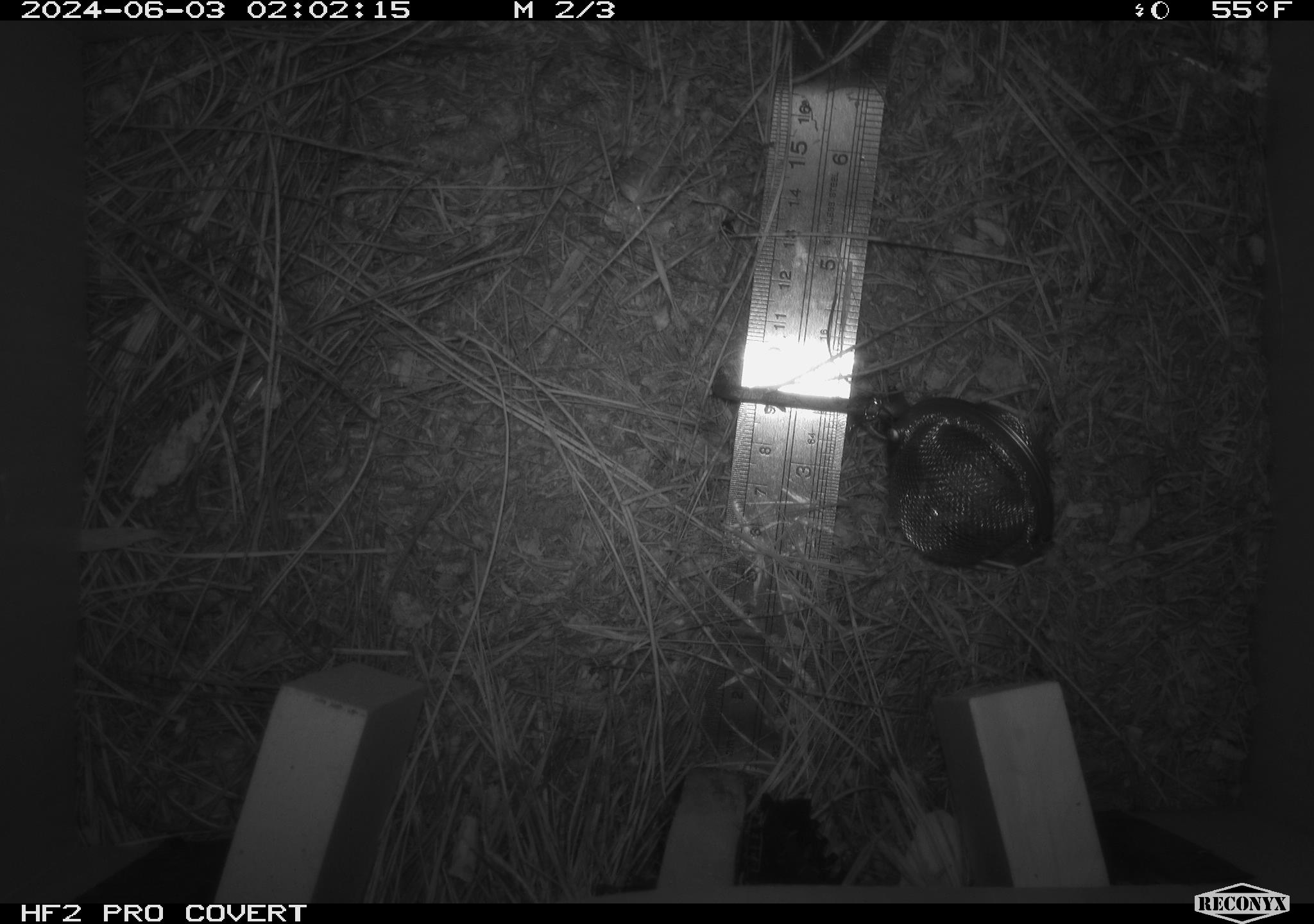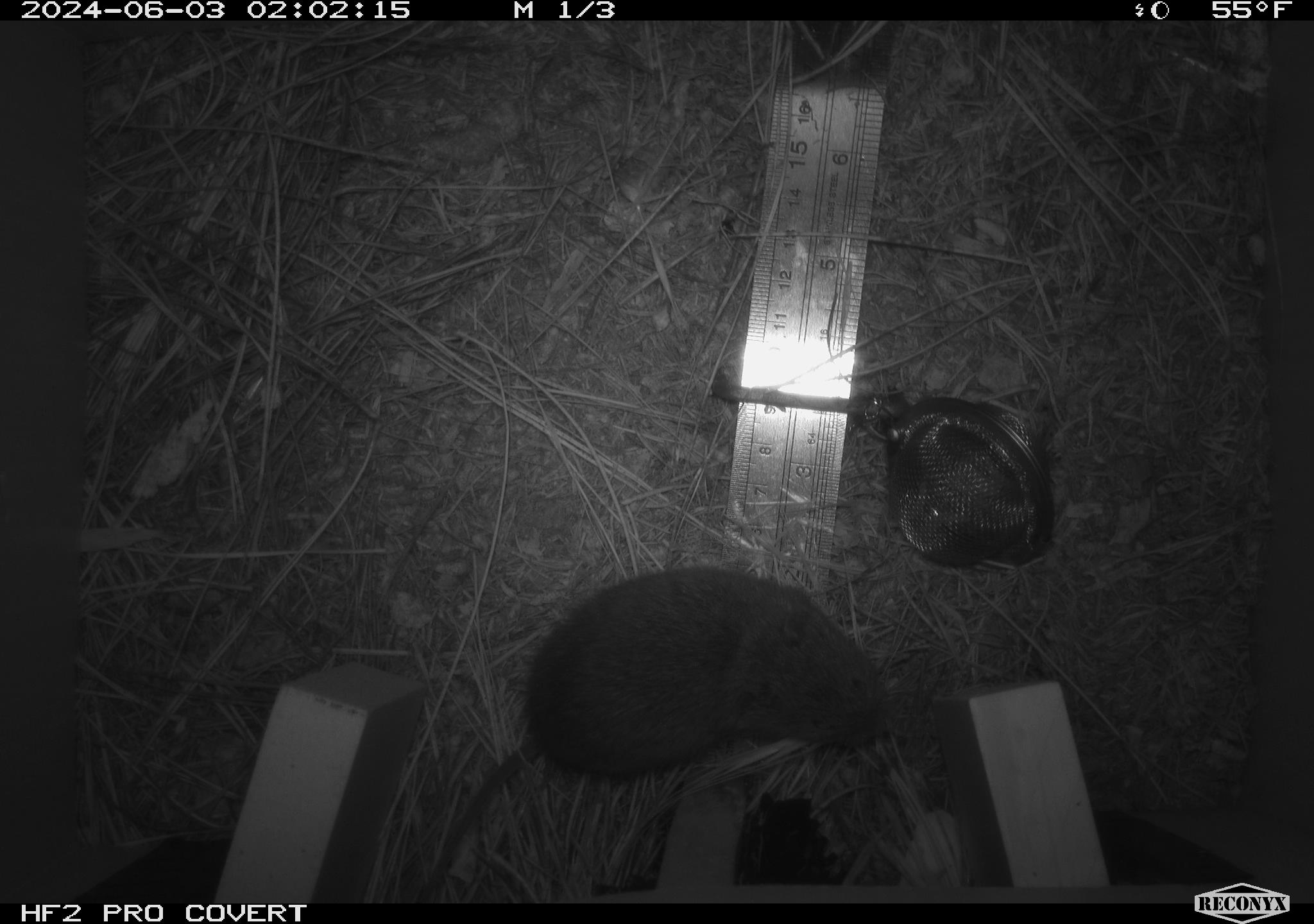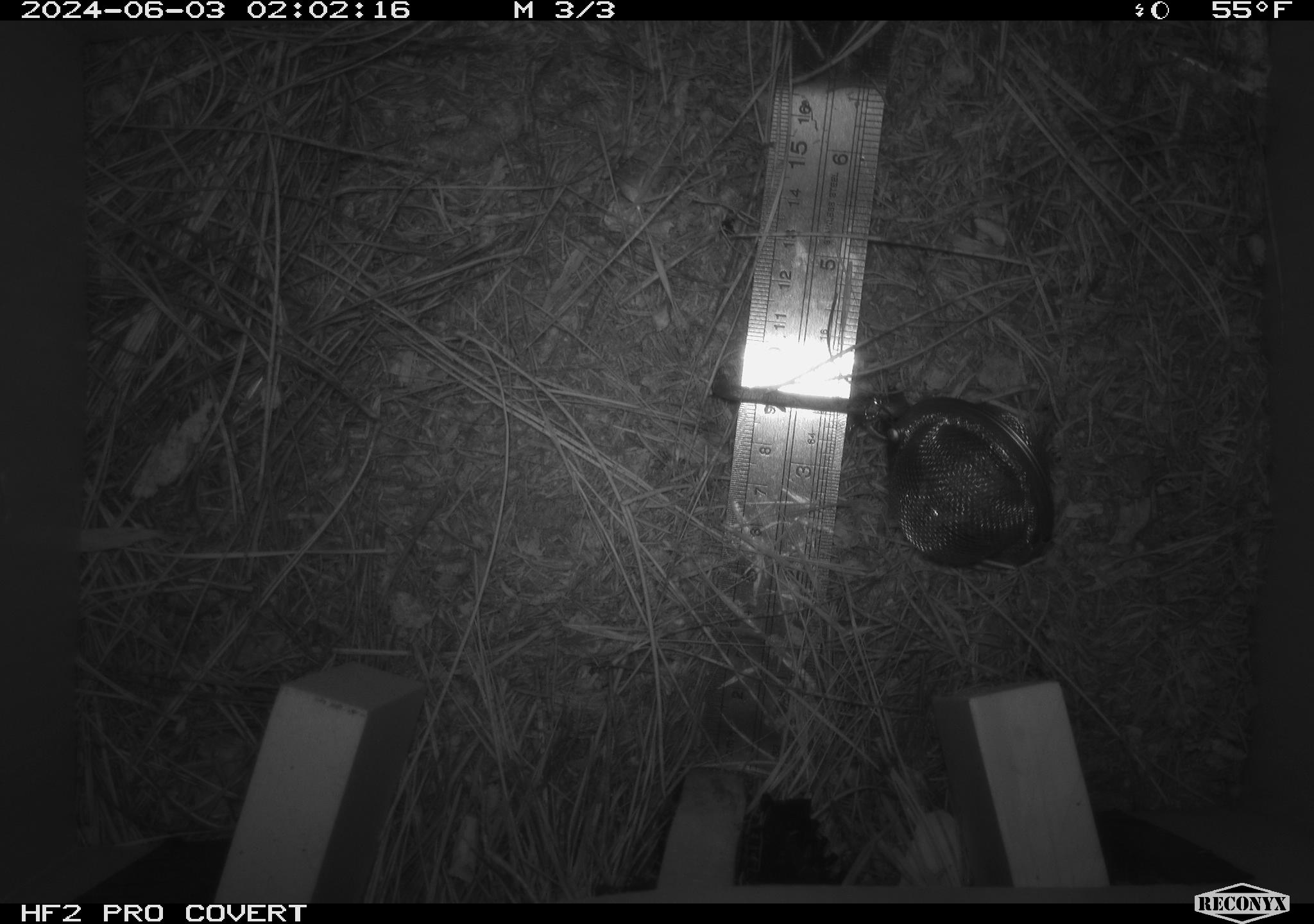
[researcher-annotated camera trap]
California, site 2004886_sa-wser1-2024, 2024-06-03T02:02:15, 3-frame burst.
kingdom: Animalia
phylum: Chordata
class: Mammalia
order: Rodentia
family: Cricetidae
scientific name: Arvicolinae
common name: voles, lemmings, and muskrats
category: arvicolinae subfamily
Arvicolinae subfamily (voles, lemmings, and muskrats) (Arvicolinae).